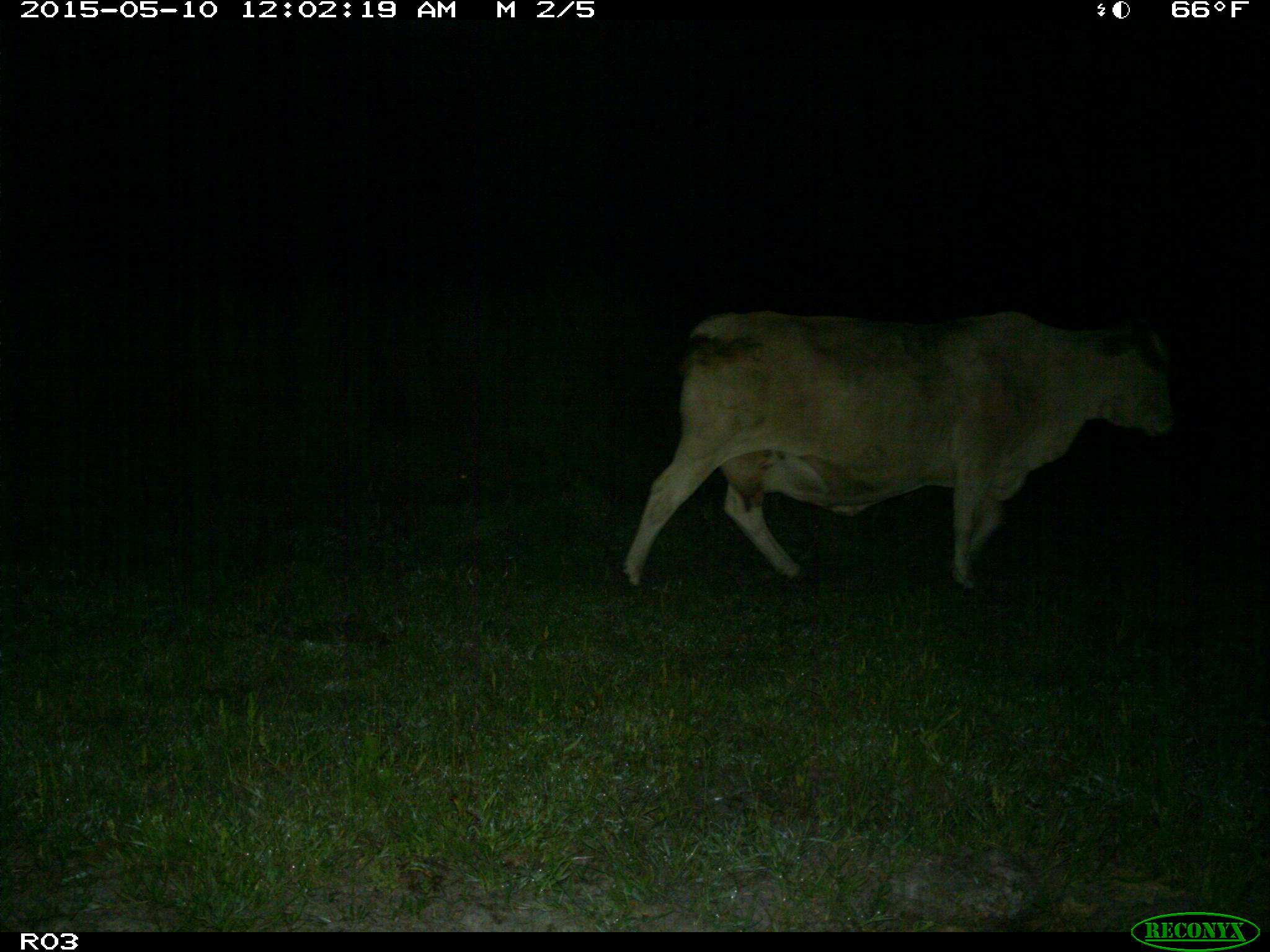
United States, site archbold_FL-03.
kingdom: Animalia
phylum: Chordata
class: Mammalia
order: Artiodactyla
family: Bovidae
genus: Bos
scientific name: Bos taurus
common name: domestic cow